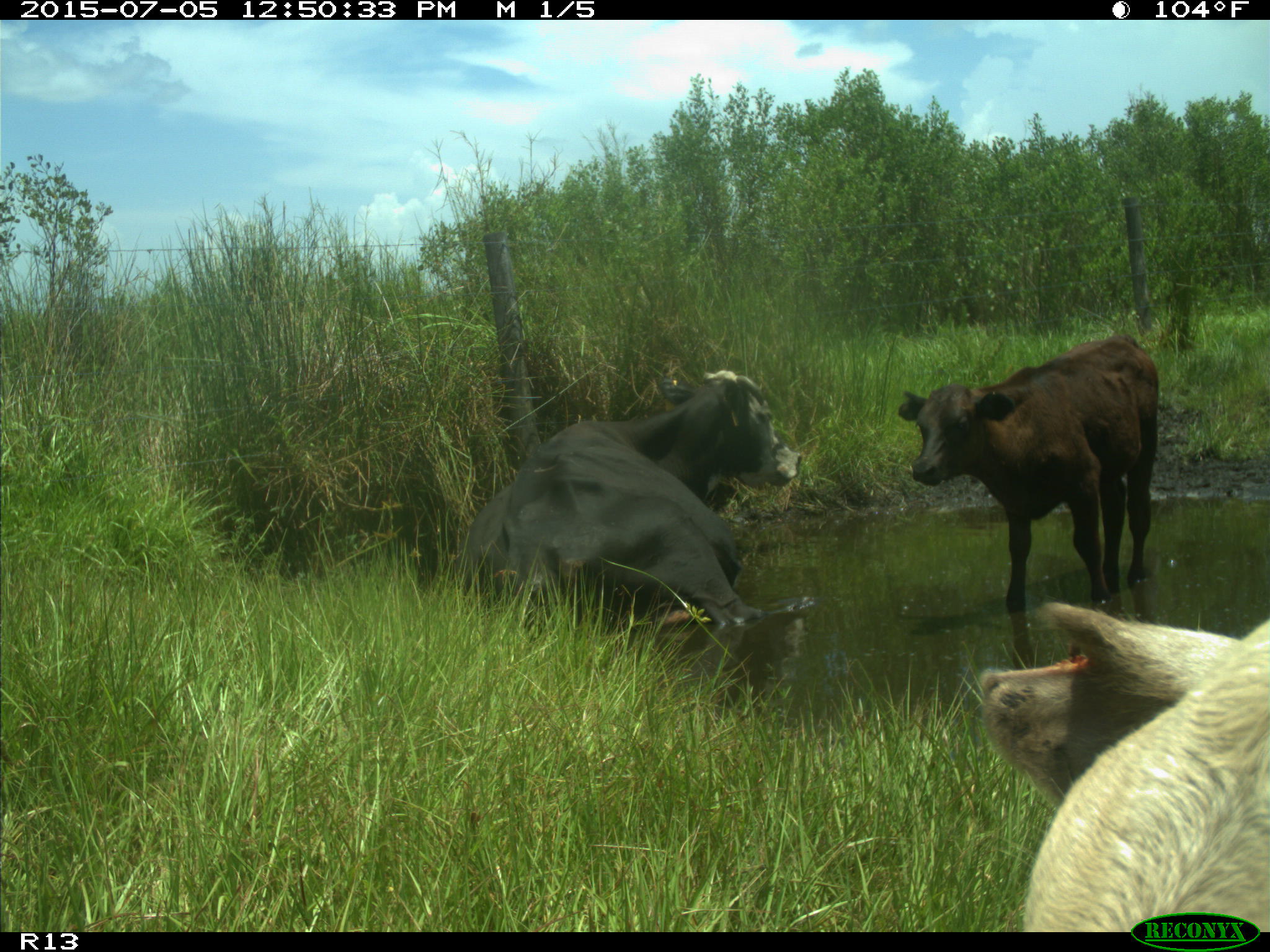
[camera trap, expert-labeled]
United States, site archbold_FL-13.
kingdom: Animalia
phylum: Chordata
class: Mammalia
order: Artiodactyla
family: Bovidae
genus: Bos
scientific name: Bos taurus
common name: domestic cow